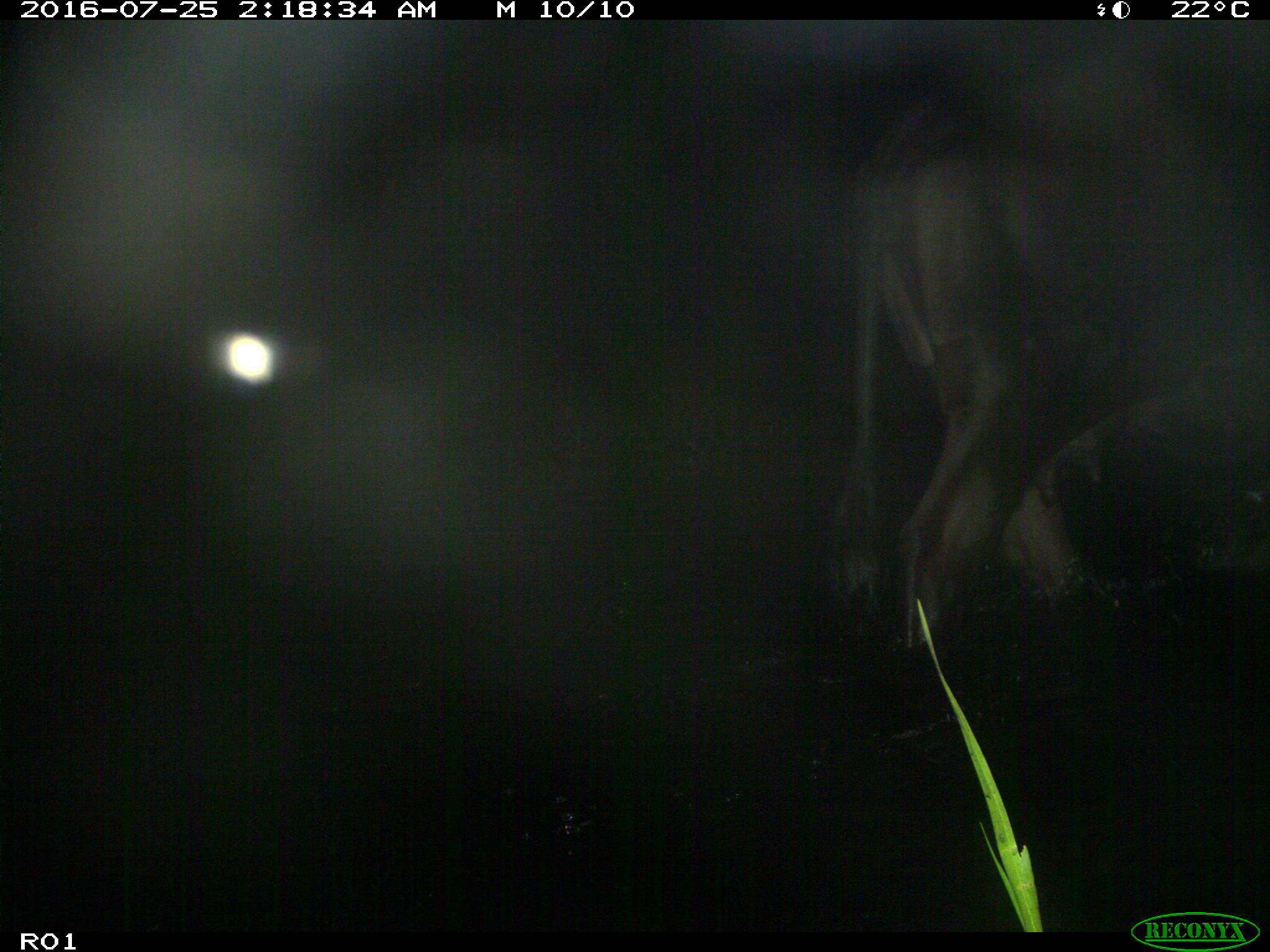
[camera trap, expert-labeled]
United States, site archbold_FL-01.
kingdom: Animalia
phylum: Chordata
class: Mammalia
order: Artiodactyla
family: Bovidae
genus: Bos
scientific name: Bos taurus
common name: domestic cow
Bos taurus (domestic cow).